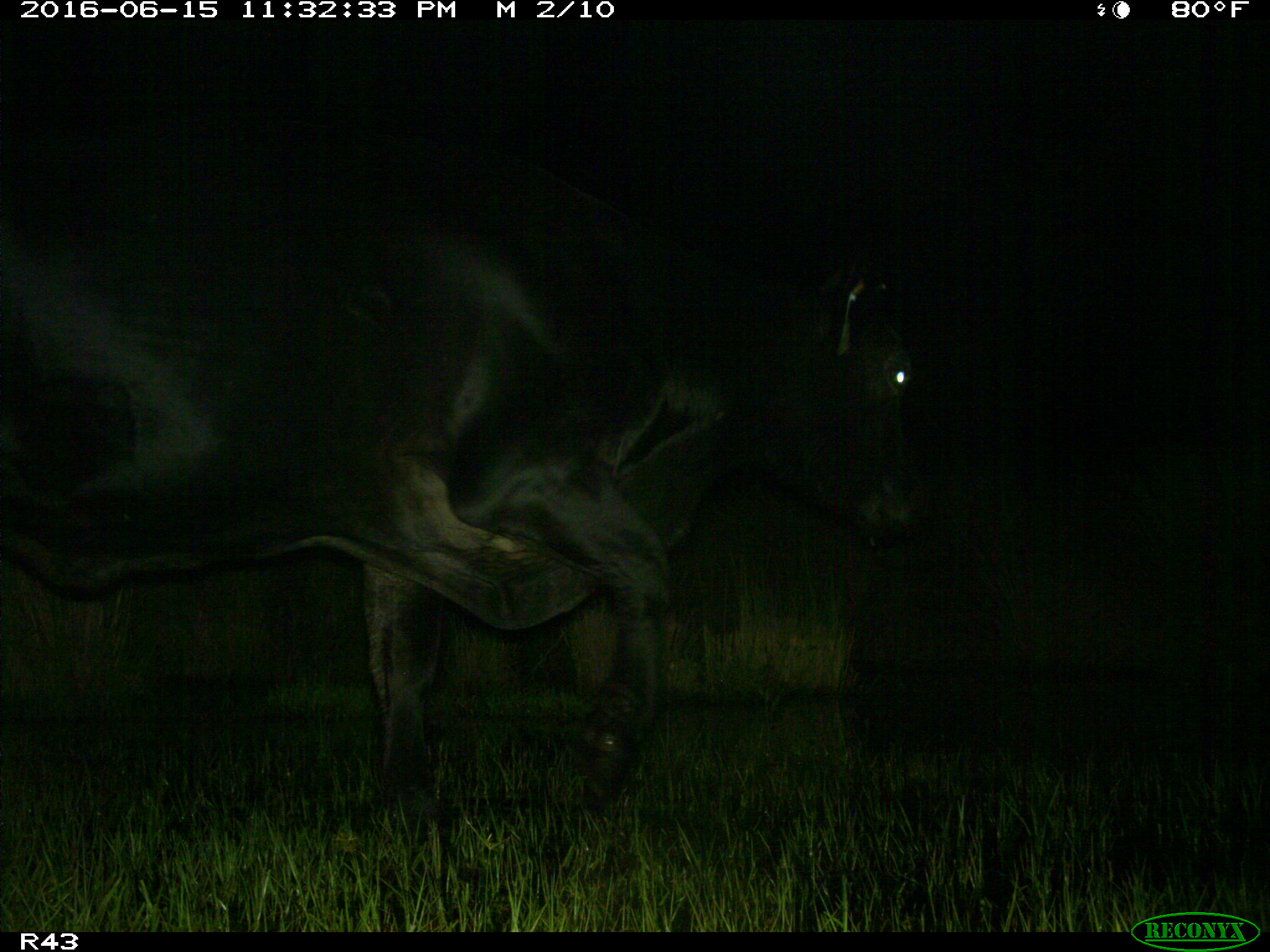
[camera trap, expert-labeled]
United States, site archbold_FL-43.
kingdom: Animalia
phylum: Chordata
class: Mammalia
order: Artiodactyla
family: Bovidae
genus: Bos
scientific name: Bos taurus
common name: domestic cow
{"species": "Bos taurus (domestic cow)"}